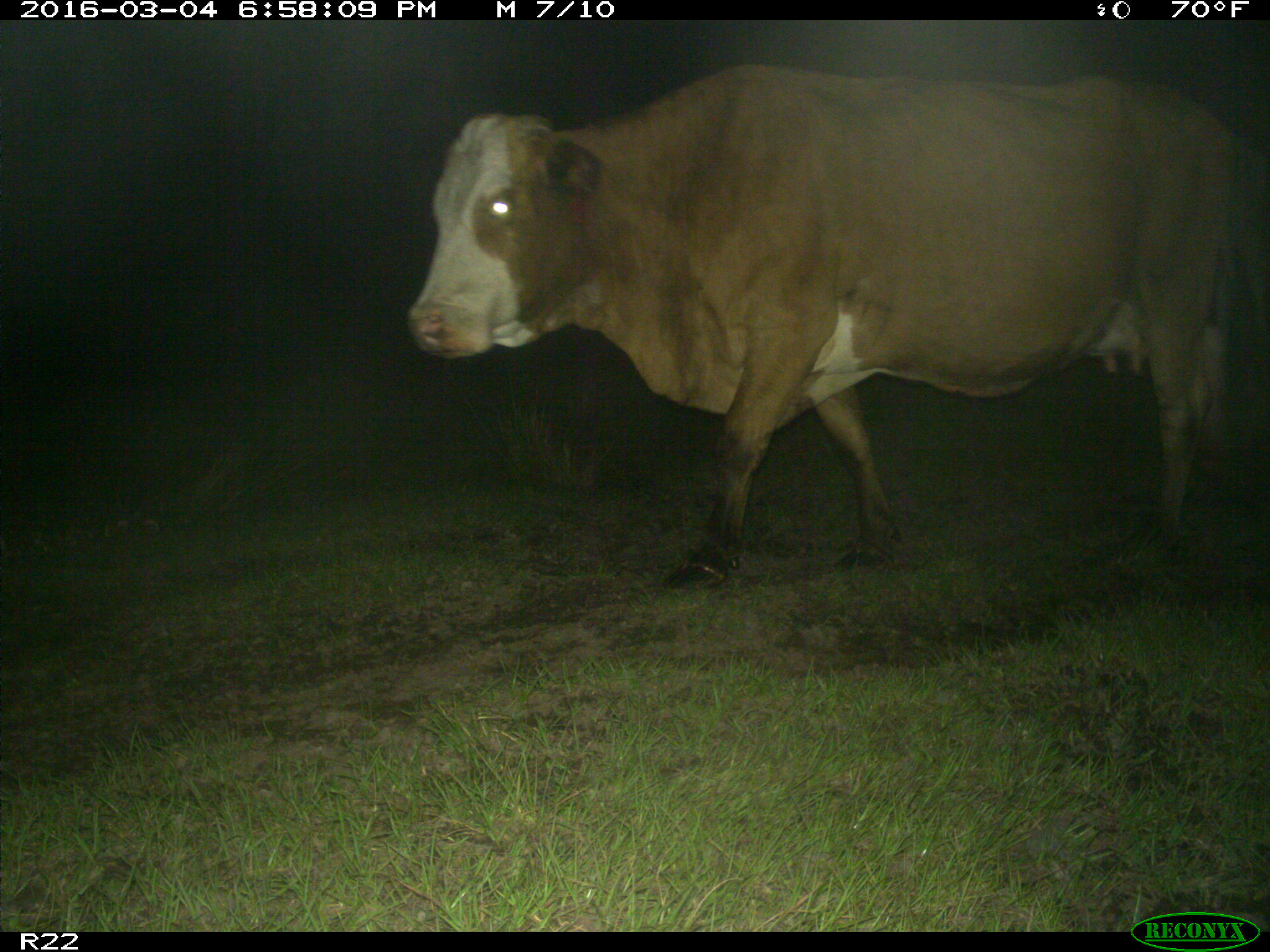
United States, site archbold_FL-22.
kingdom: Animalia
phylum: Chordata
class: Mammalia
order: Artiodactyla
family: Bovidae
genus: Bos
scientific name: Bos taurus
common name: domestic cow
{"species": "Bos taurus (domestic cow)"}